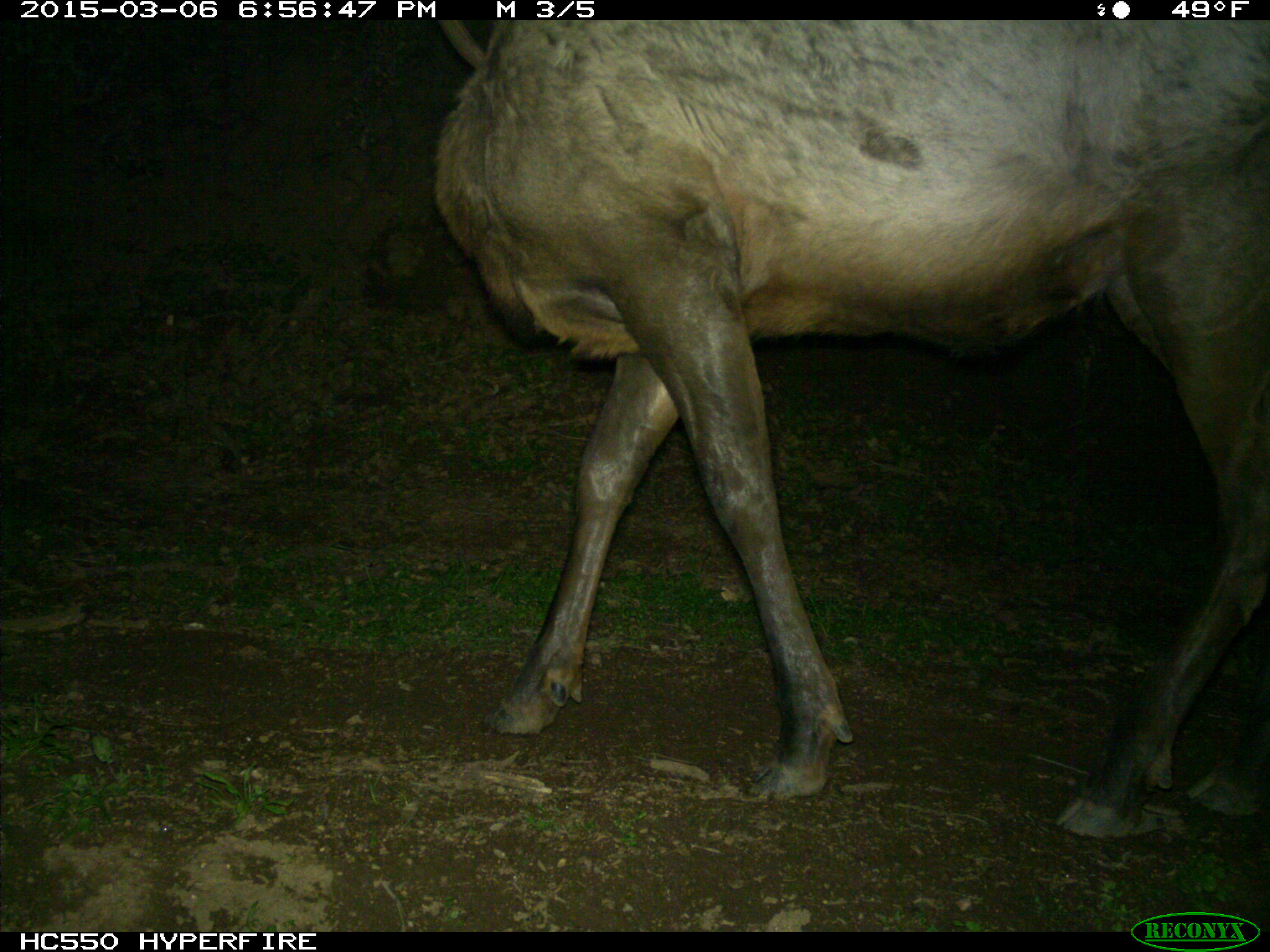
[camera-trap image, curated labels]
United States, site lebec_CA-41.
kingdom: Animalia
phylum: Chordata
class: Mammalia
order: Artiodactyla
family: Cervidae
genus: Cervus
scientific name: Cervus canadensis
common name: elk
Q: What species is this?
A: Cervus canadensis (elk).